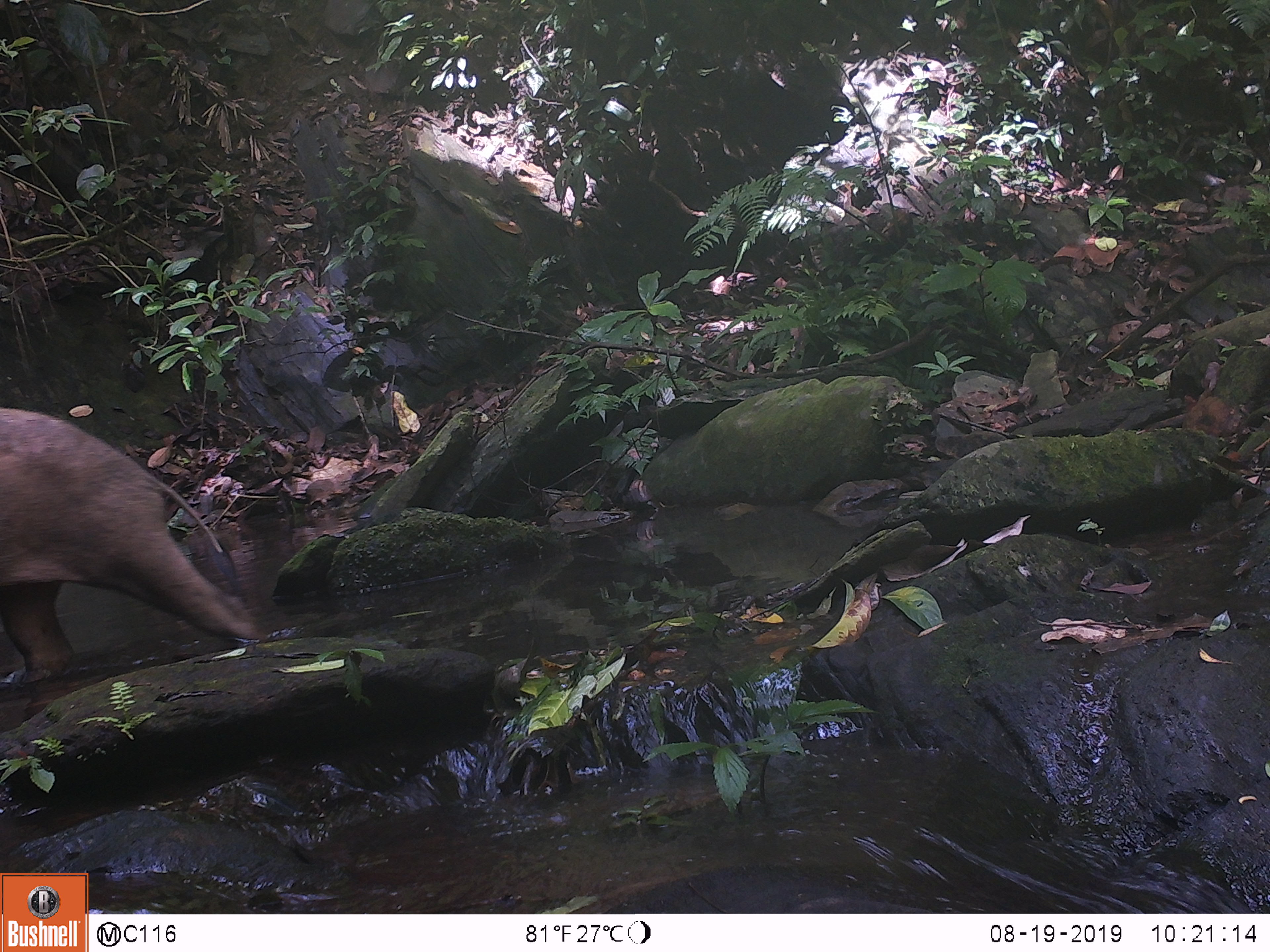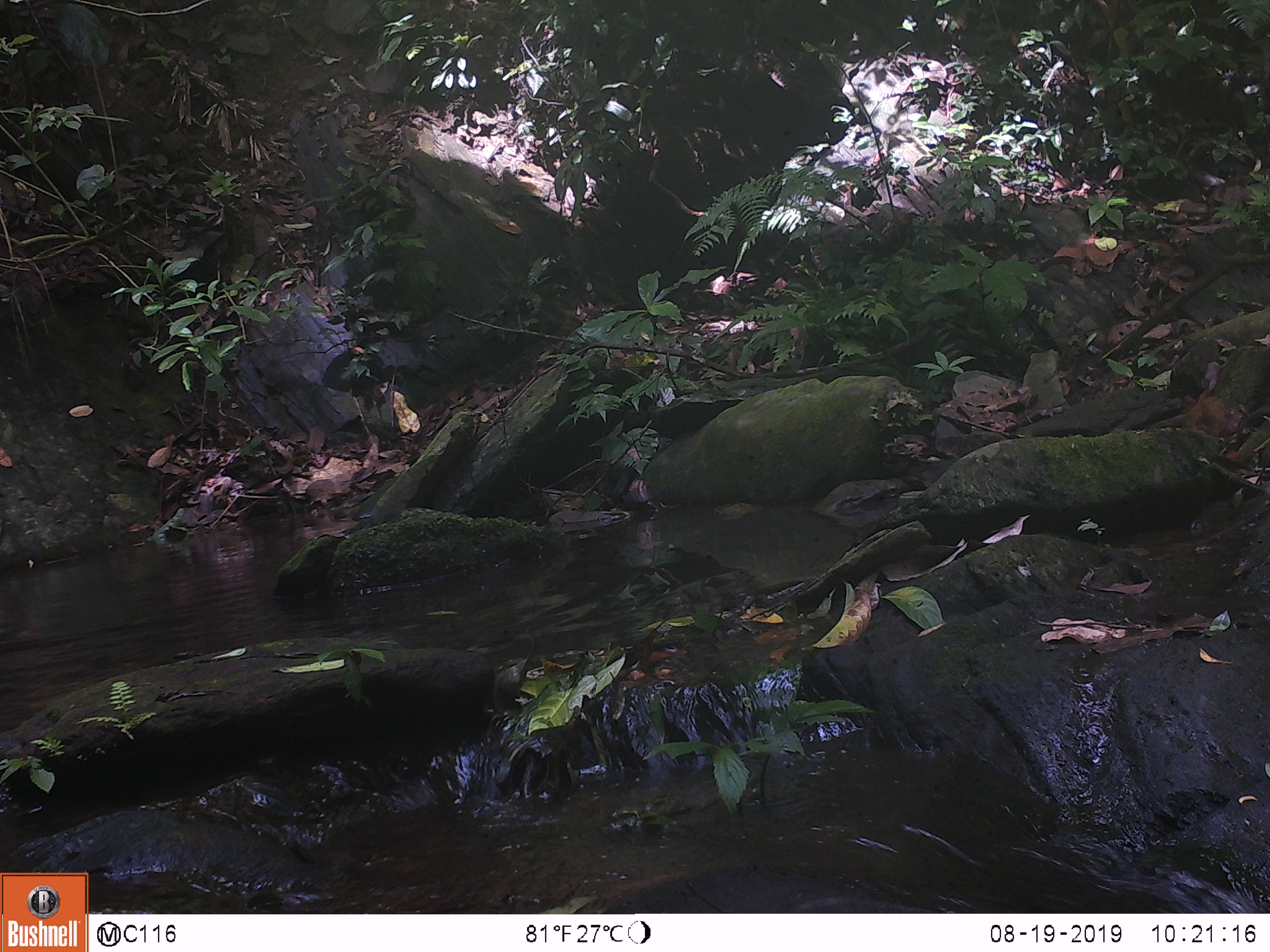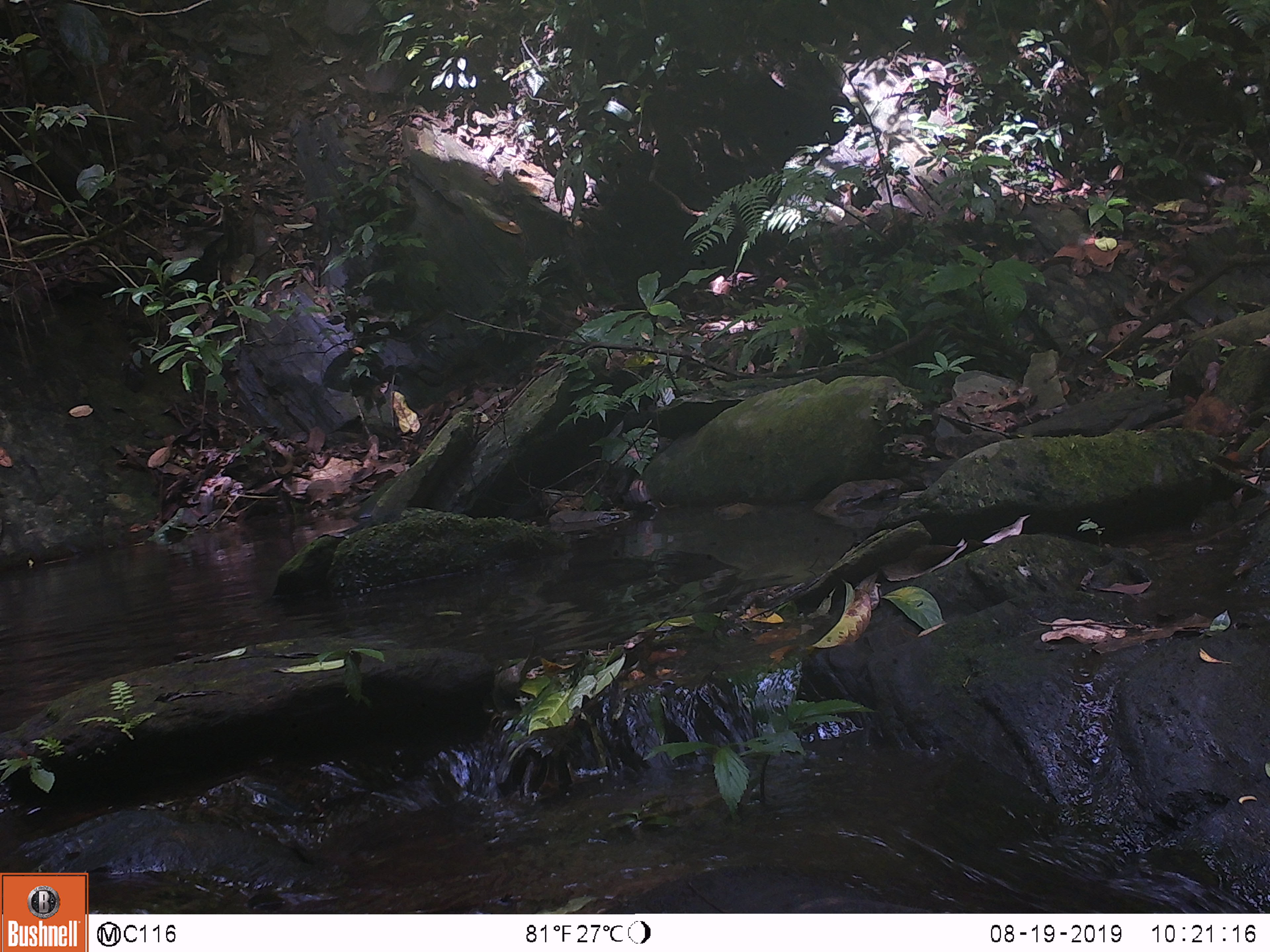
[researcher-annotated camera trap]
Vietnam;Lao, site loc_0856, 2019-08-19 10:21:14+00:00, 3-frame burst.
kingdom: Animalia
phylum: Chordata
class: Mammalia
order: Artiodactyla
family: Suidae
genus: Sus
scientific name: Sus scrofa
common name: eurasian wild pig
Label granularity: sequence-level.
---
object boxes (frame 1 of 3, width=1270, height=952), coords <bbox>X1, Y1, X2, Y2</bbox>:
eurasian wild pig: <bbox>1, 408, 265, 686</bbox>